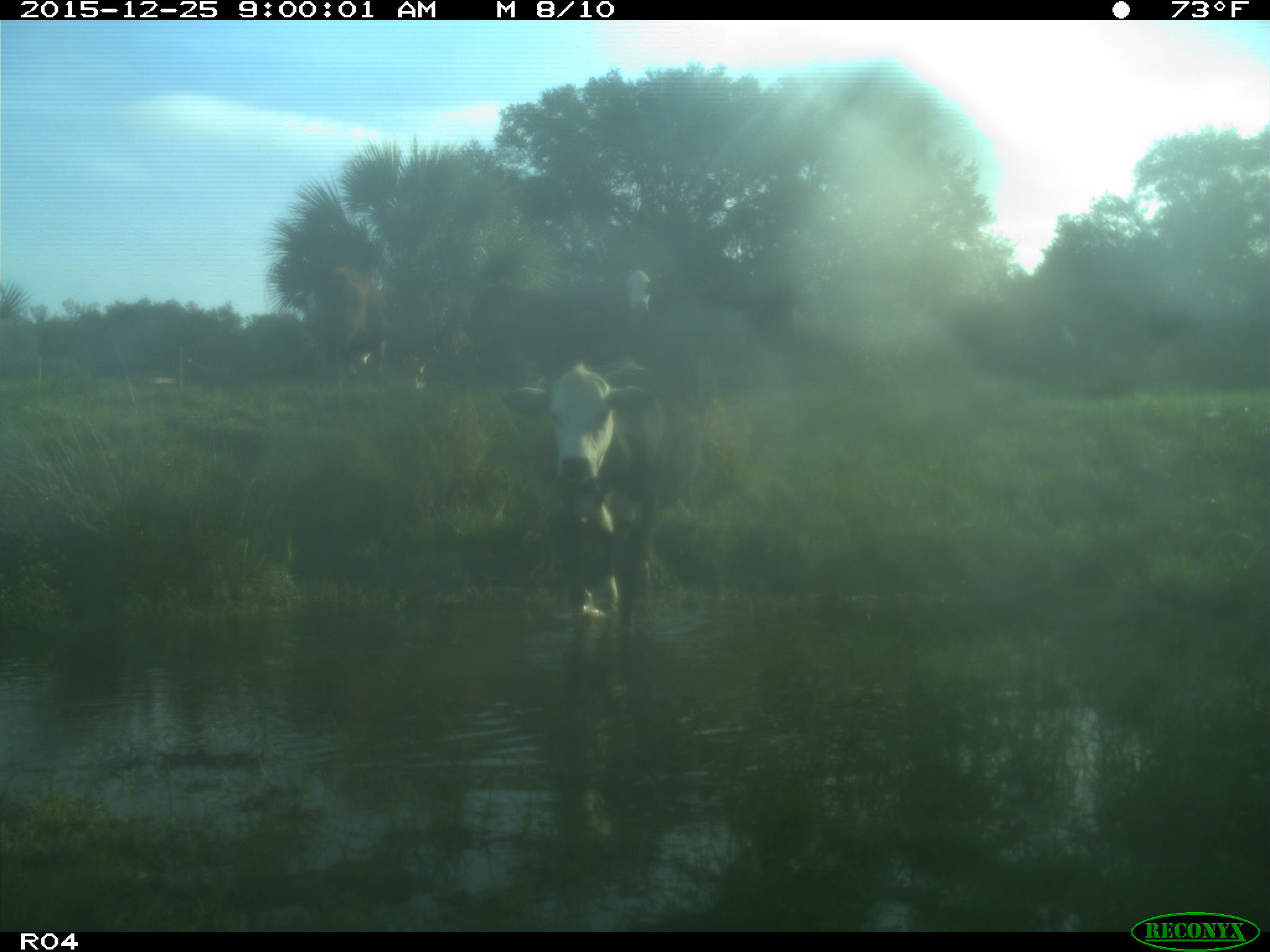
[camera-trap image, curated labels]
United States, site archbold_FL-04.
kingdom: Animalia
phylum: Chordata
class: Mammalia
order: Artiodactyla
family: Bovidae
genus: Bos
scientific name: Bos taurus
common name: domestic cow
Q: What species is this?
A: Bos taurus (domestic cow).